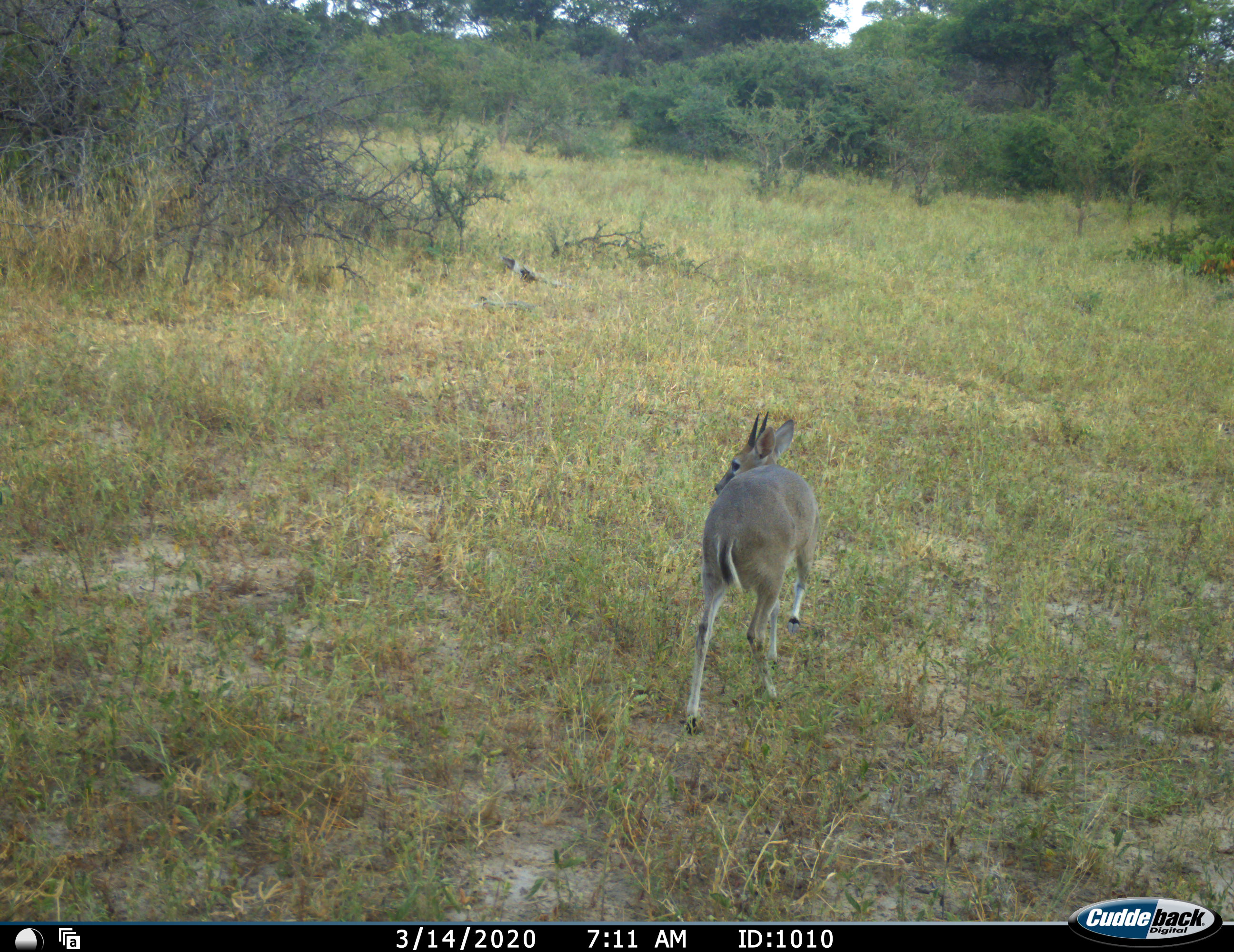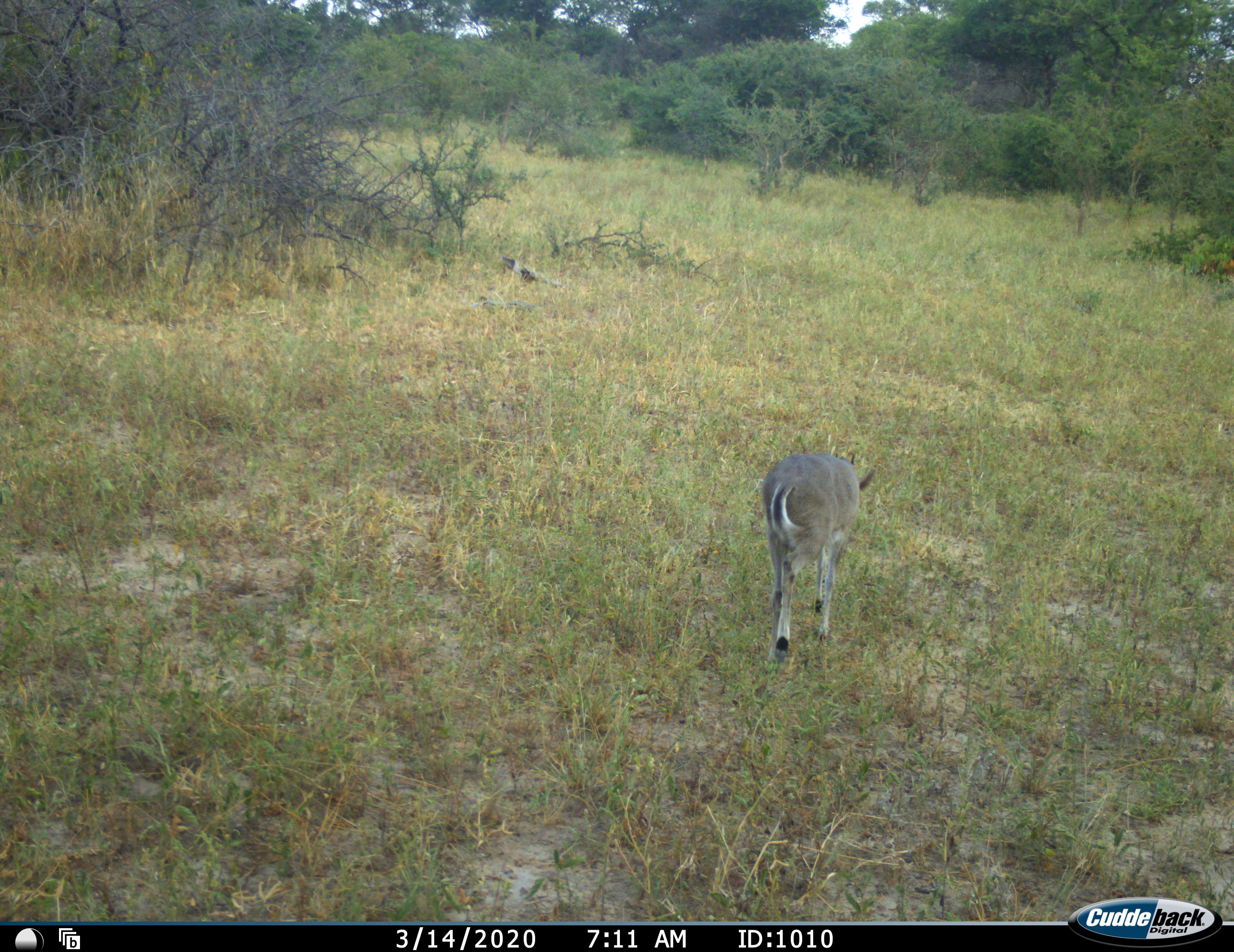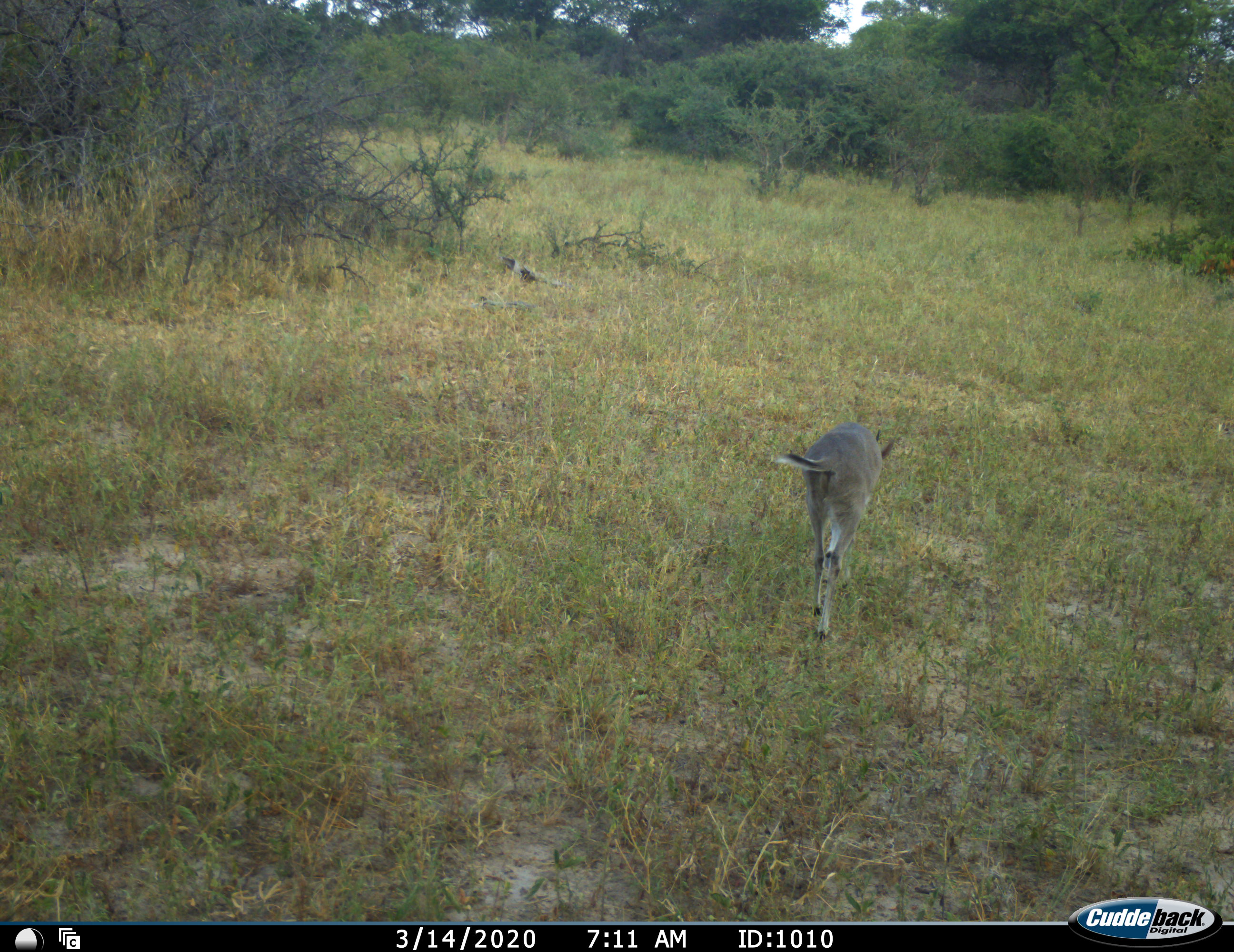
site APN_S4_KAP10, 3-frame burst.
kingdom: Animalia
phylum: Chordata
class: Mammalia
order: Artiodactyla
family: Bovidae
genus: Sylvicapra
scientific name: Sylvicapra grimmia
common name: common duiker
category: duikercommongrey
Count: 1.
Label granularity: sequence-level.